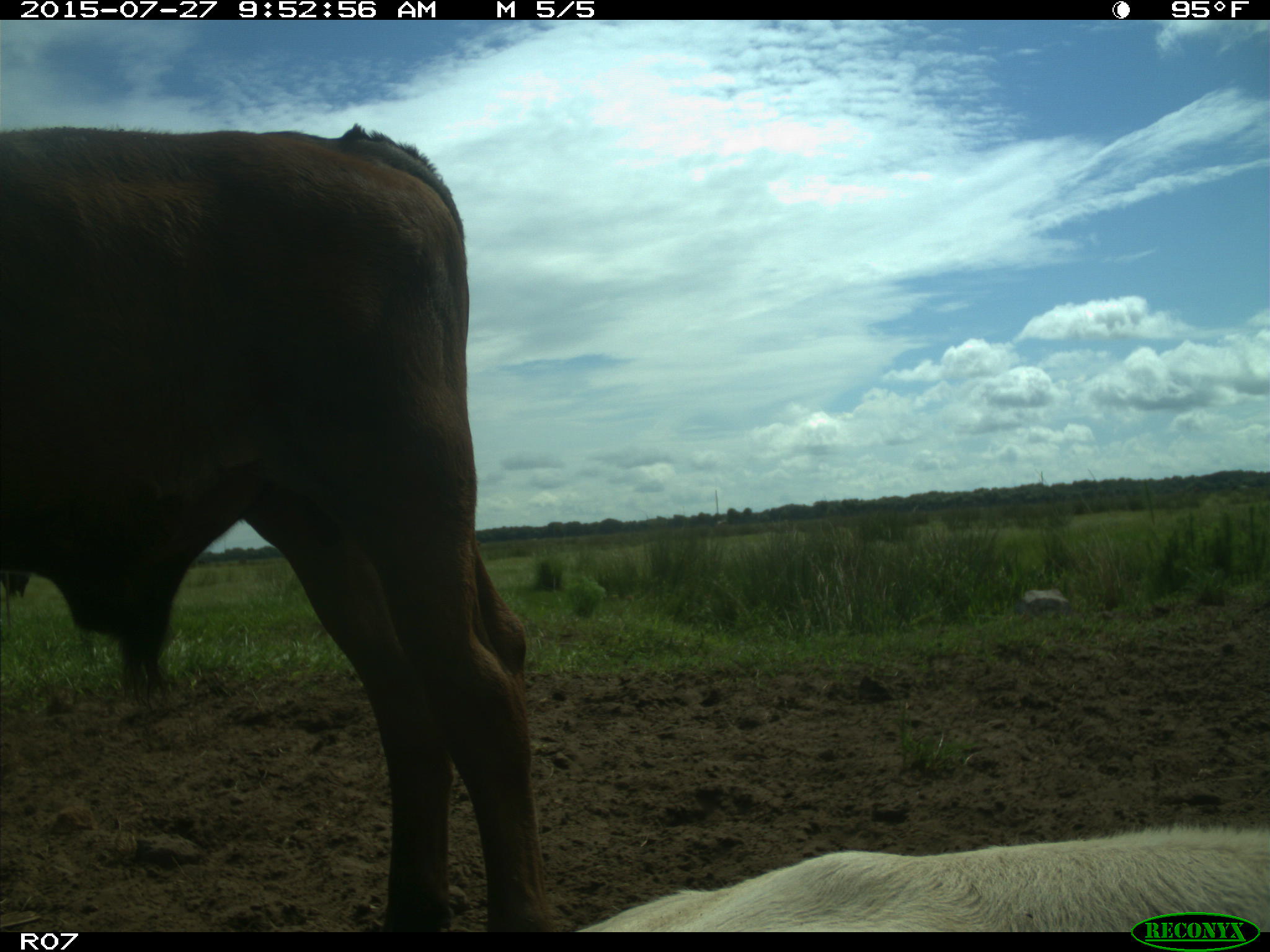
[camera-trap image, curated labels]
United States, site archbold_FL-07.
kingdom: Animalia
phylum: Chordata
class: Mammalia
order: Artiodactyla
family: Bovidae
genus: Bos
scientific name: Bos taurus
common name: domestic cow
Bos taurus (domestic cow).